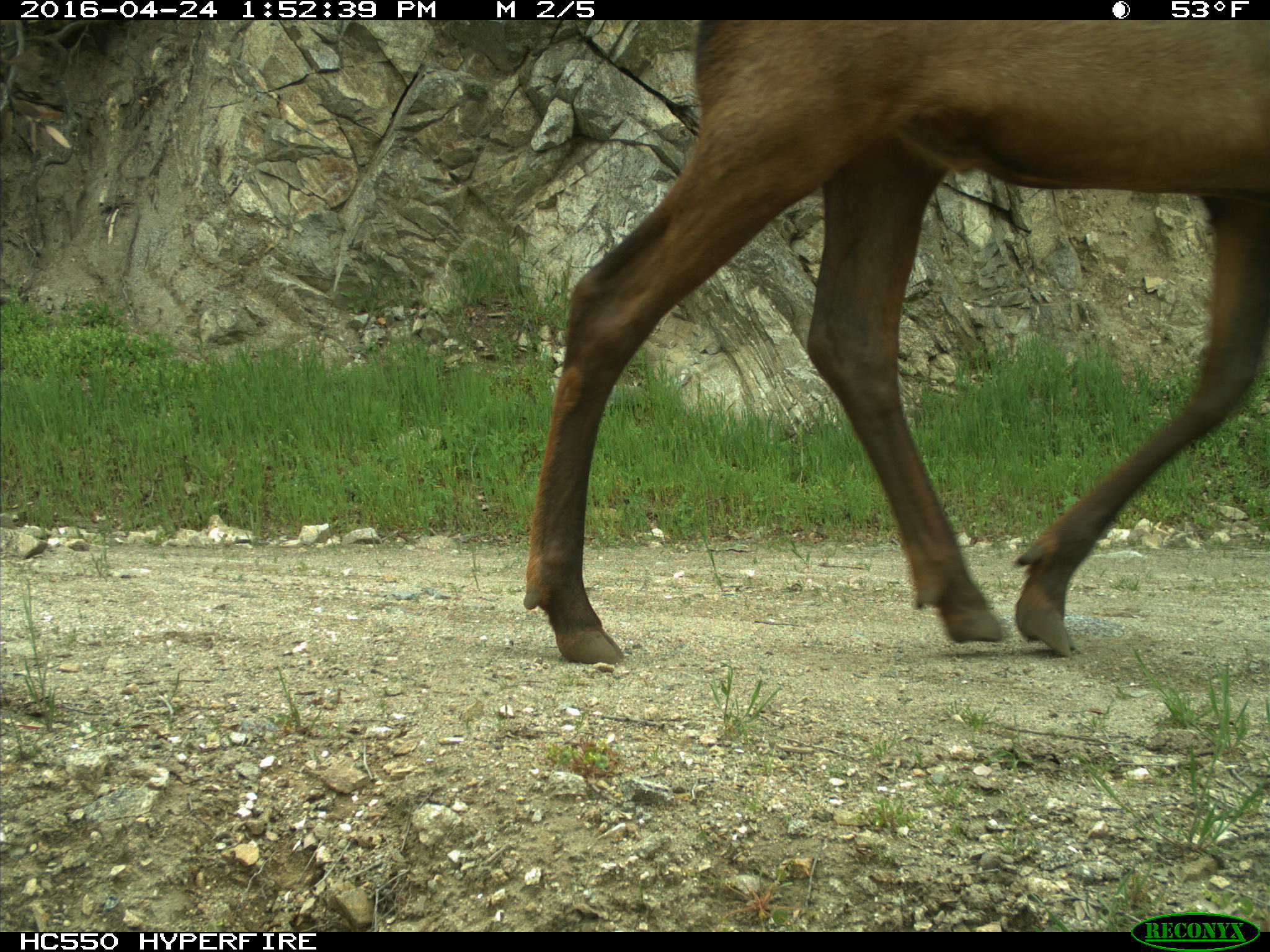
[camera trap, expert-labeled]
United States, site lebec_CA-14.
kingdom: Animalia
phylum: Chordata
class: Mammalia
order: Artiodactyla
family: Cervidae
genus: Cervus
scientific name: Cervus canadensis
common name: elk